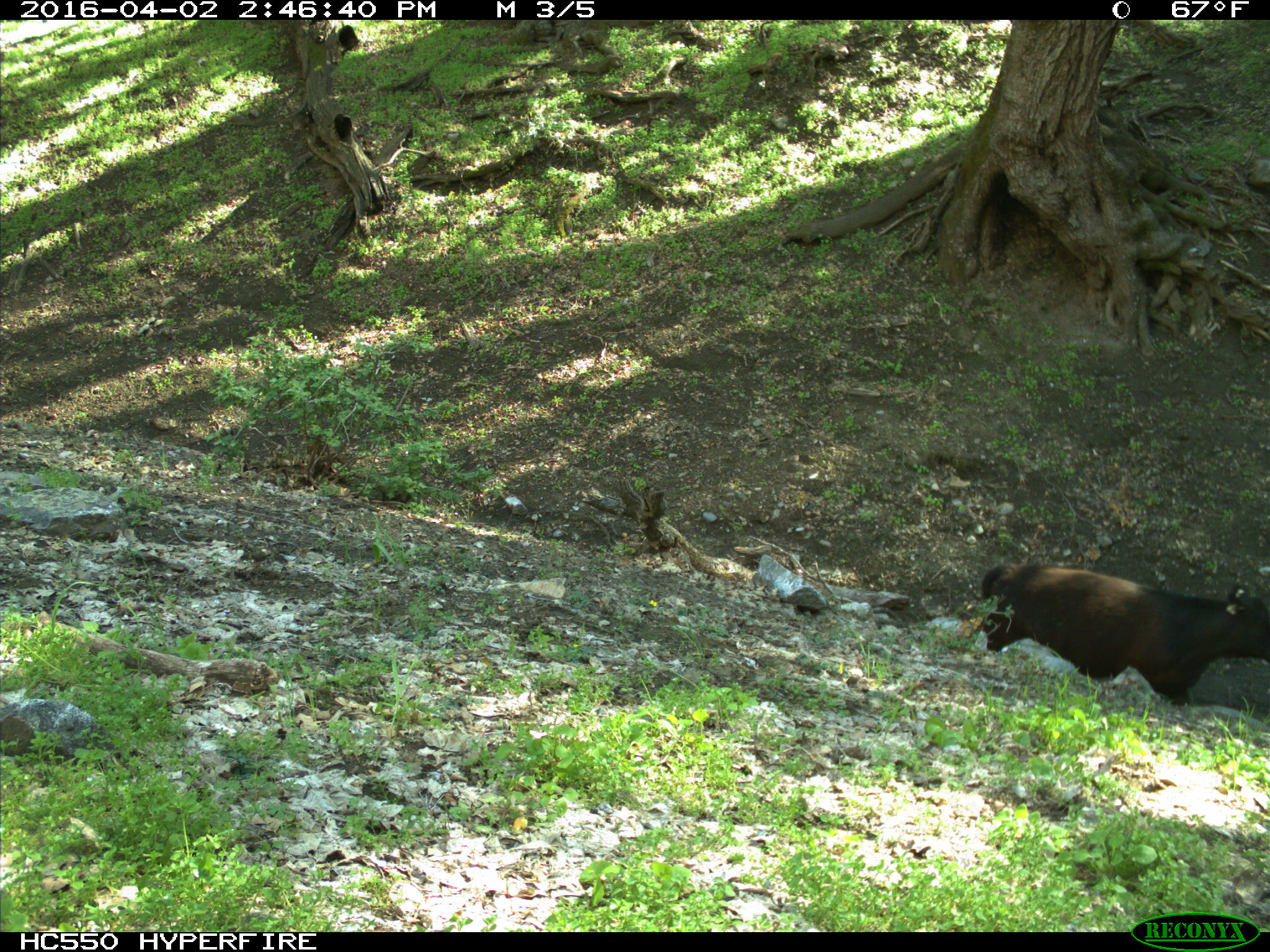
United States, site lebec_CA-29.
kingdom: Animalia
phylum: Chordata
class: Mammalia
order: Artiodactyla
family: Bovidae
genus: Bos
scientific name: Bos taurus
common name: domestic cow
Bos taurus (domestic cow).